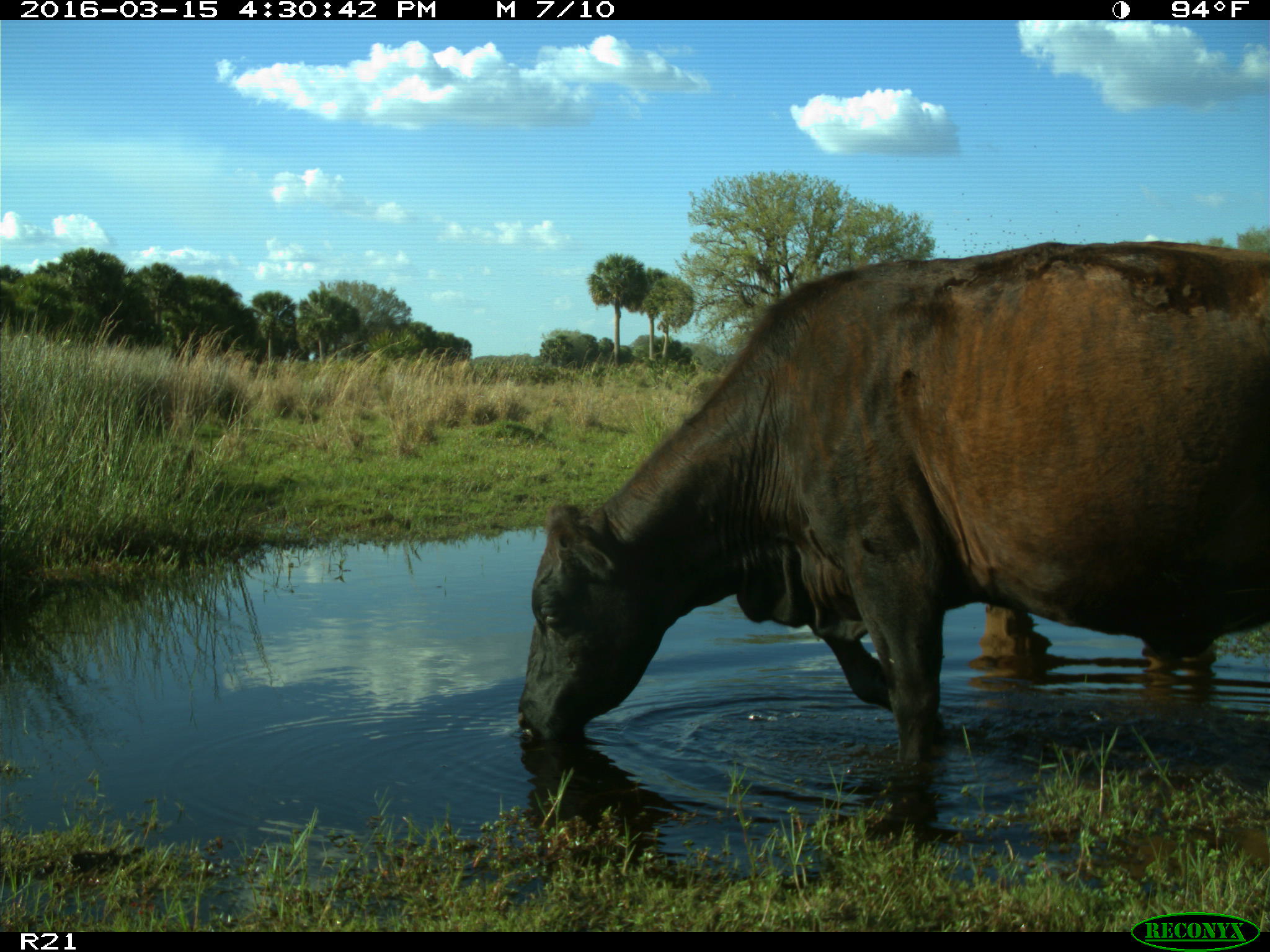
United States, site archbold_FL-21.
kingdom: Animalia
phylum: Chordata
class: Mammalia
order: Artiodactyla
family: Bovidae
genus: Bos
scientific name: Bos taurus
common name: domestic cow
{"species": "Bos taurus (domestic cow)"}